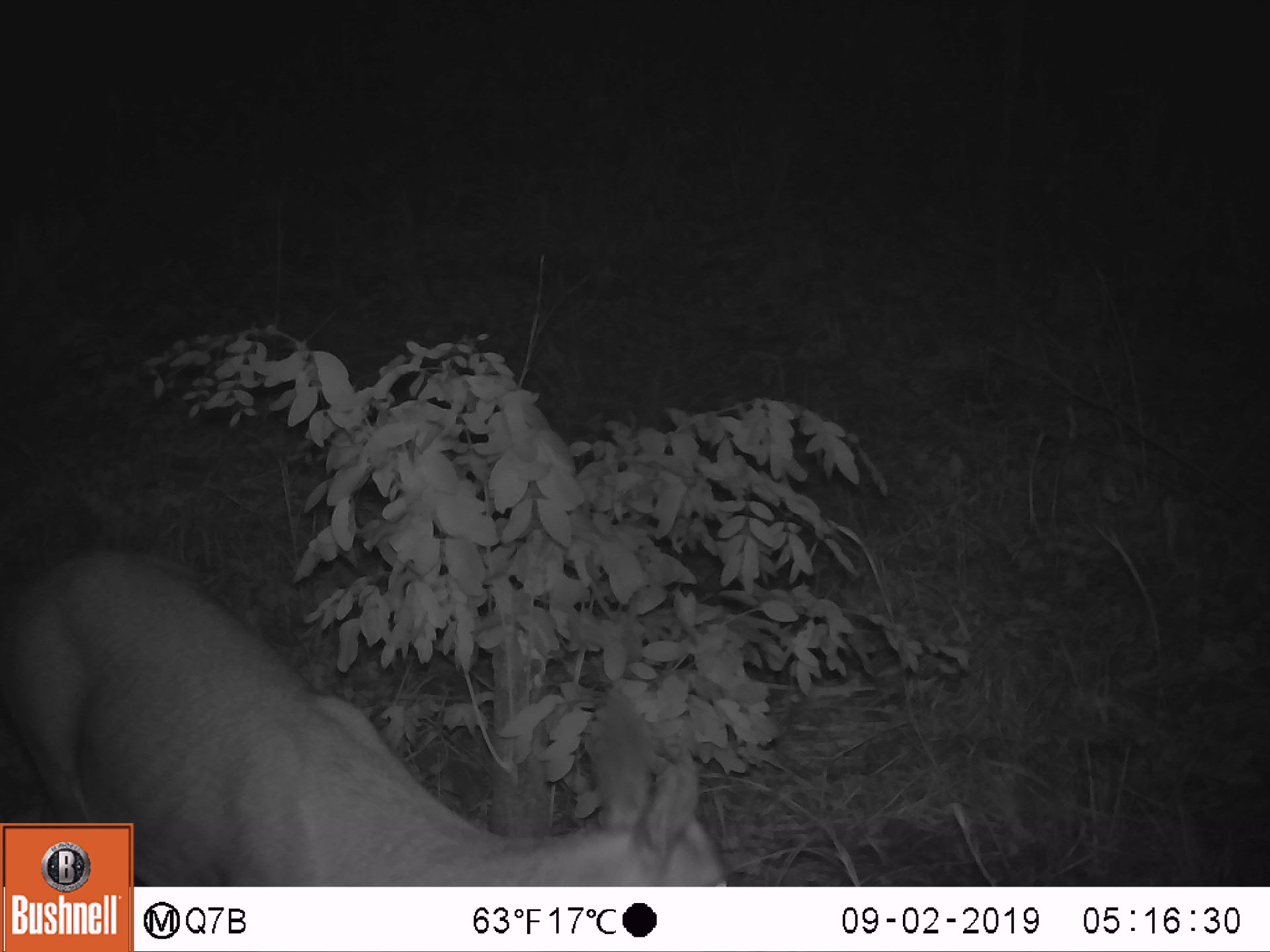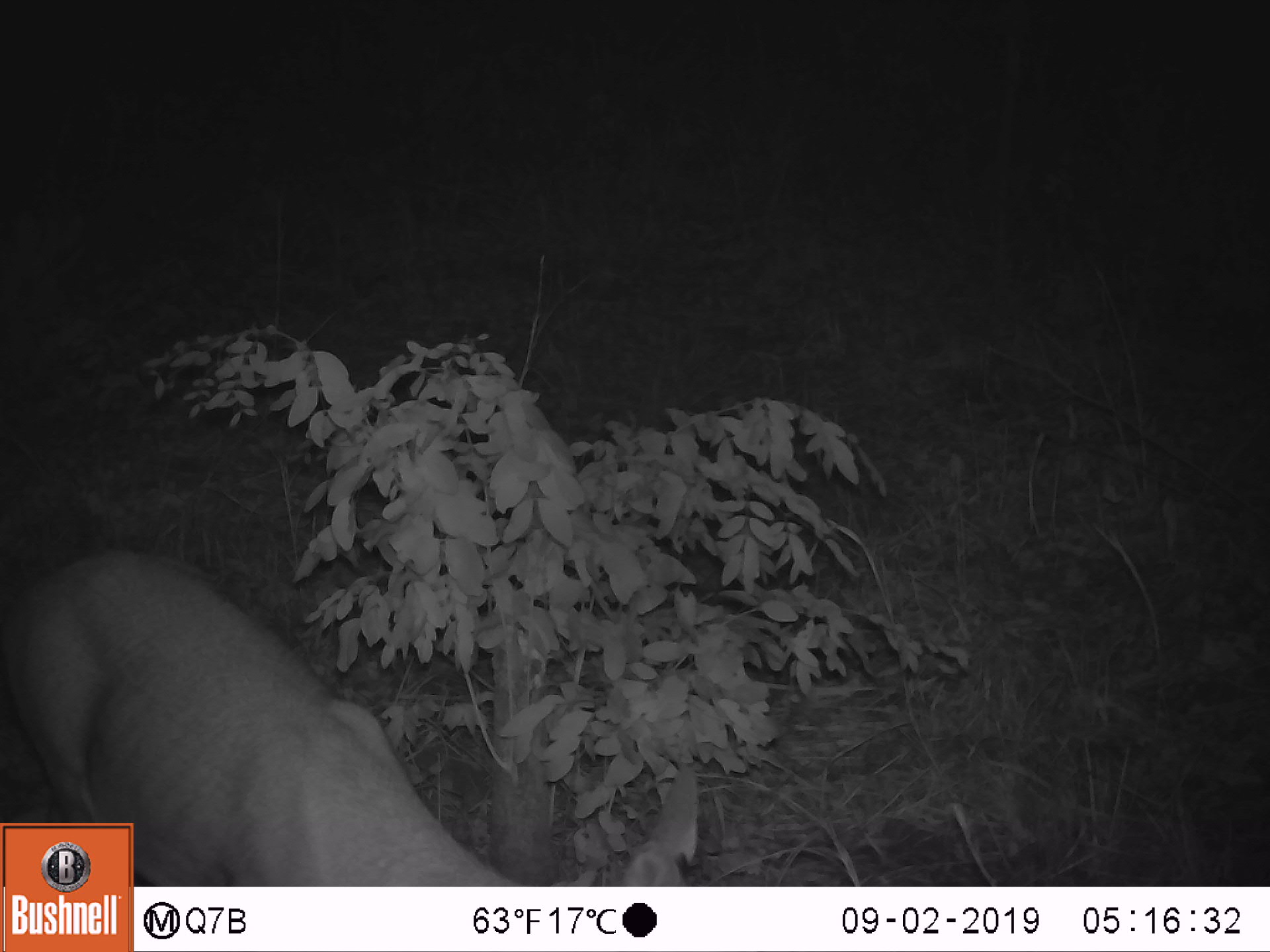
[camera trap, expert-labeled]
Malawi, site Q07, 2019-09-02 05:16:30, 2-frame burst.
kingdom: Animalia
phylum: Chordata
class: Mammalia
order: Artiodactyla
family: Bovidae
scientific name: Antilopinae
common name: small antelope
Small antelope (Antilopinae), count 1.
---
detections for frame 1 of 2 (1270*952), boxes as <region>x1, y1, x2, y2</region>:
small antelope: <region>135, 535, 744, 883</region>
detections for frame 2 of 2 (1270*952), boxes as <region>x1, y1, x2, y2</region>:
small antelope: <region>134, 543, 715, 885</region>